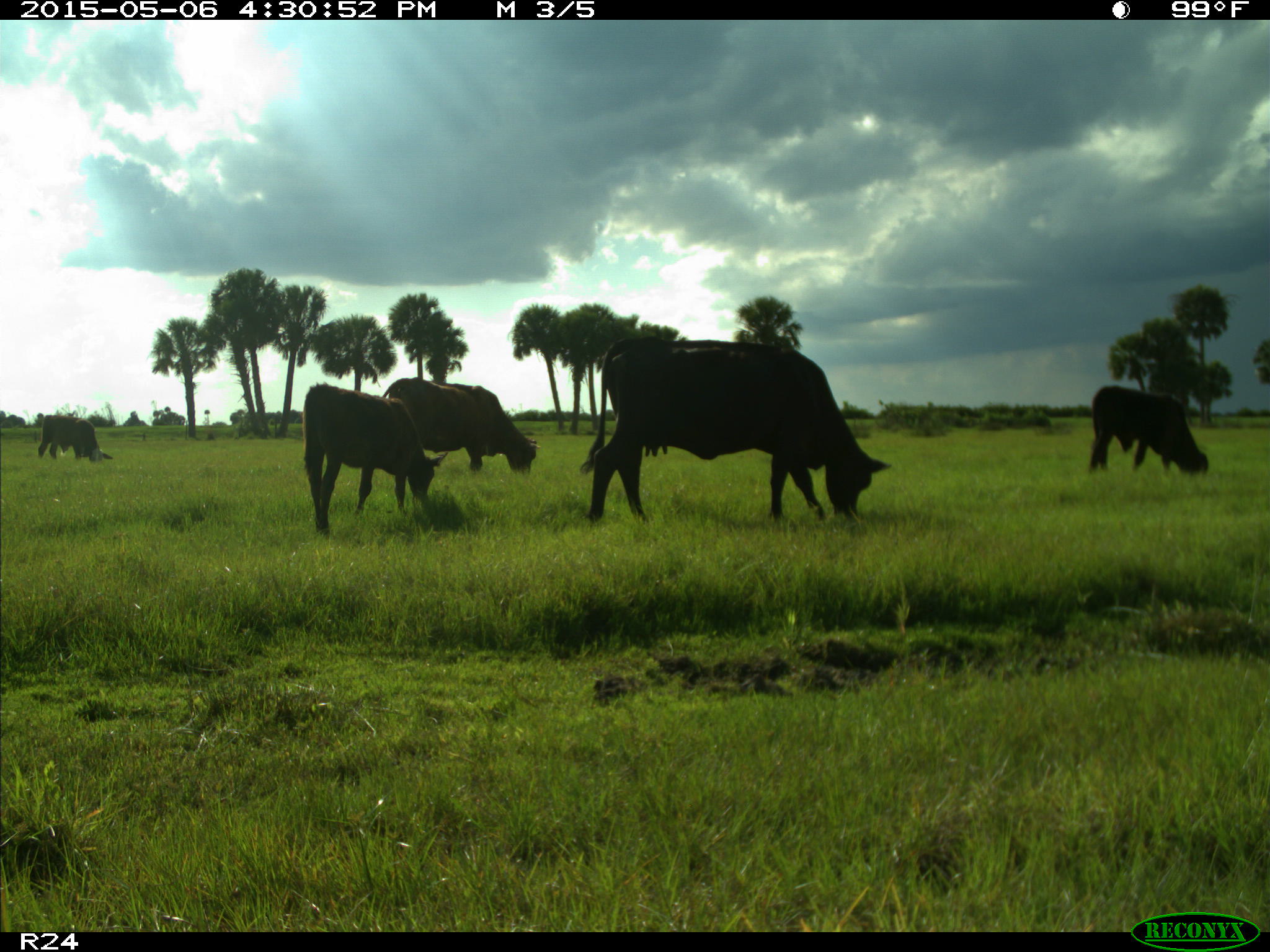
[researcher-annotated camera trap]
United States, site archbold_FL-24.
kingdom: Animalia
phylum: Chordata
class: Mammalia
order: Artiodactyla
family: Bovidae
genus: Bos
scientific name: Bos taurus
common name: domestic cow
Bos taurus (domestic cow).